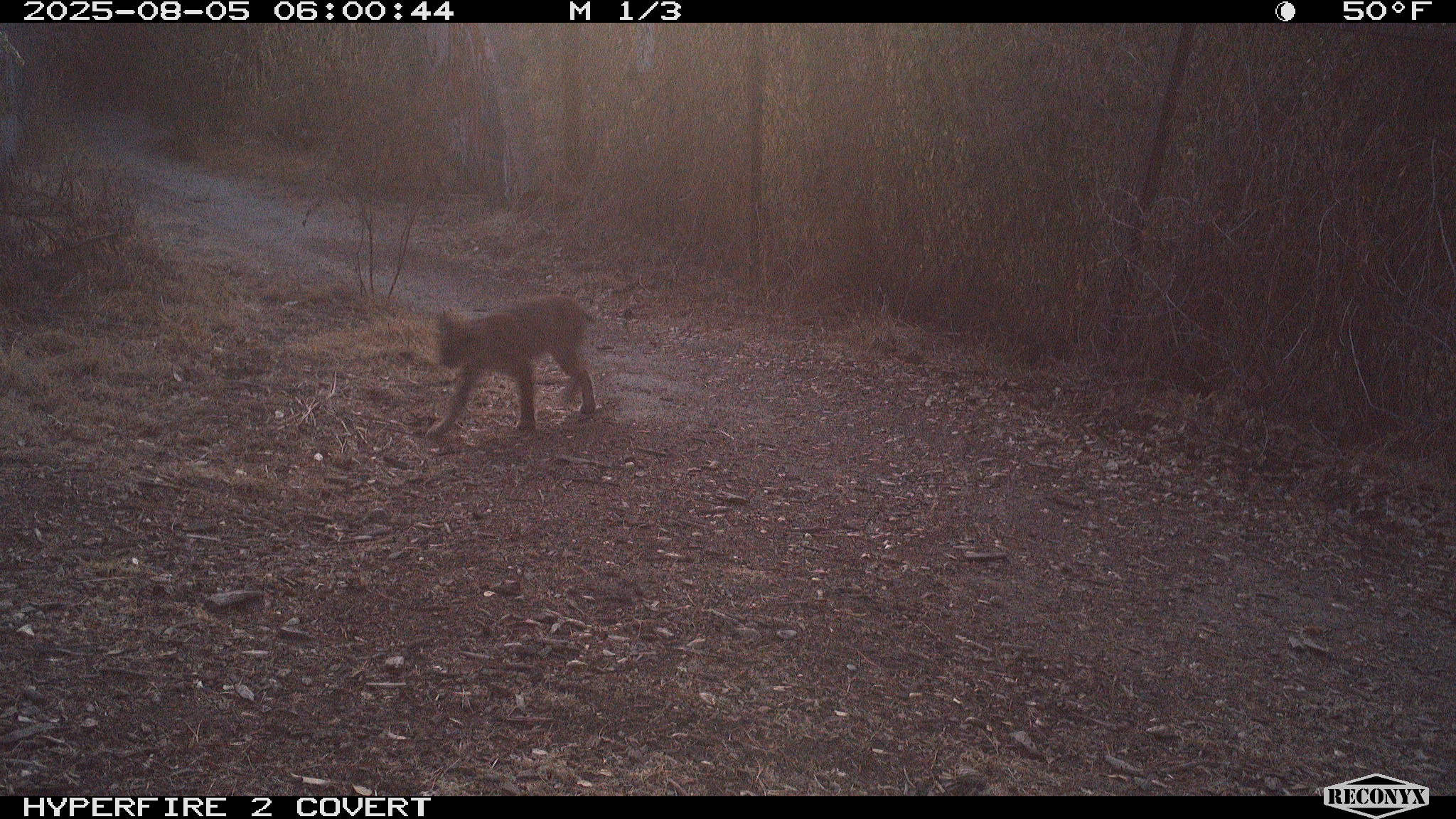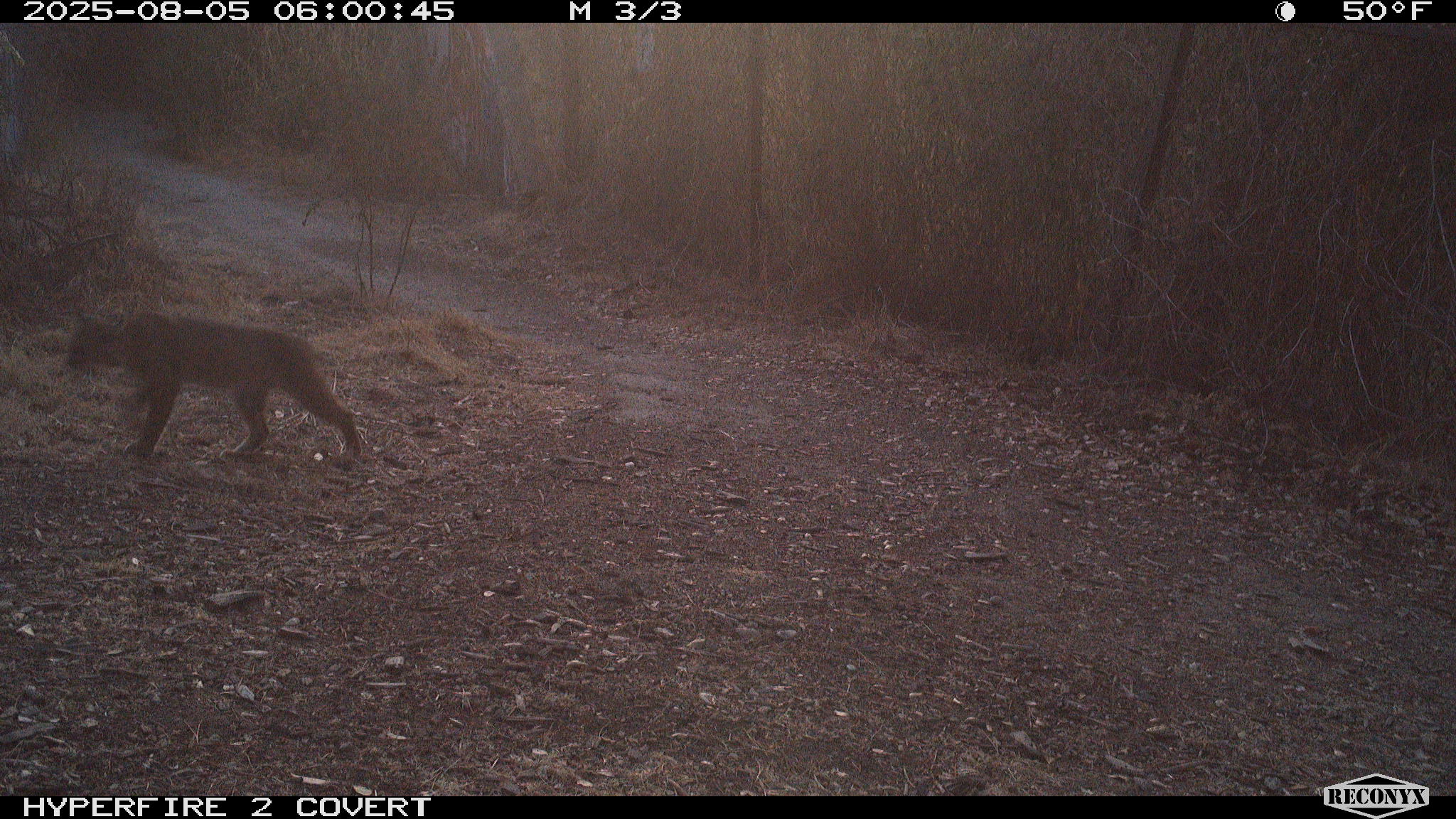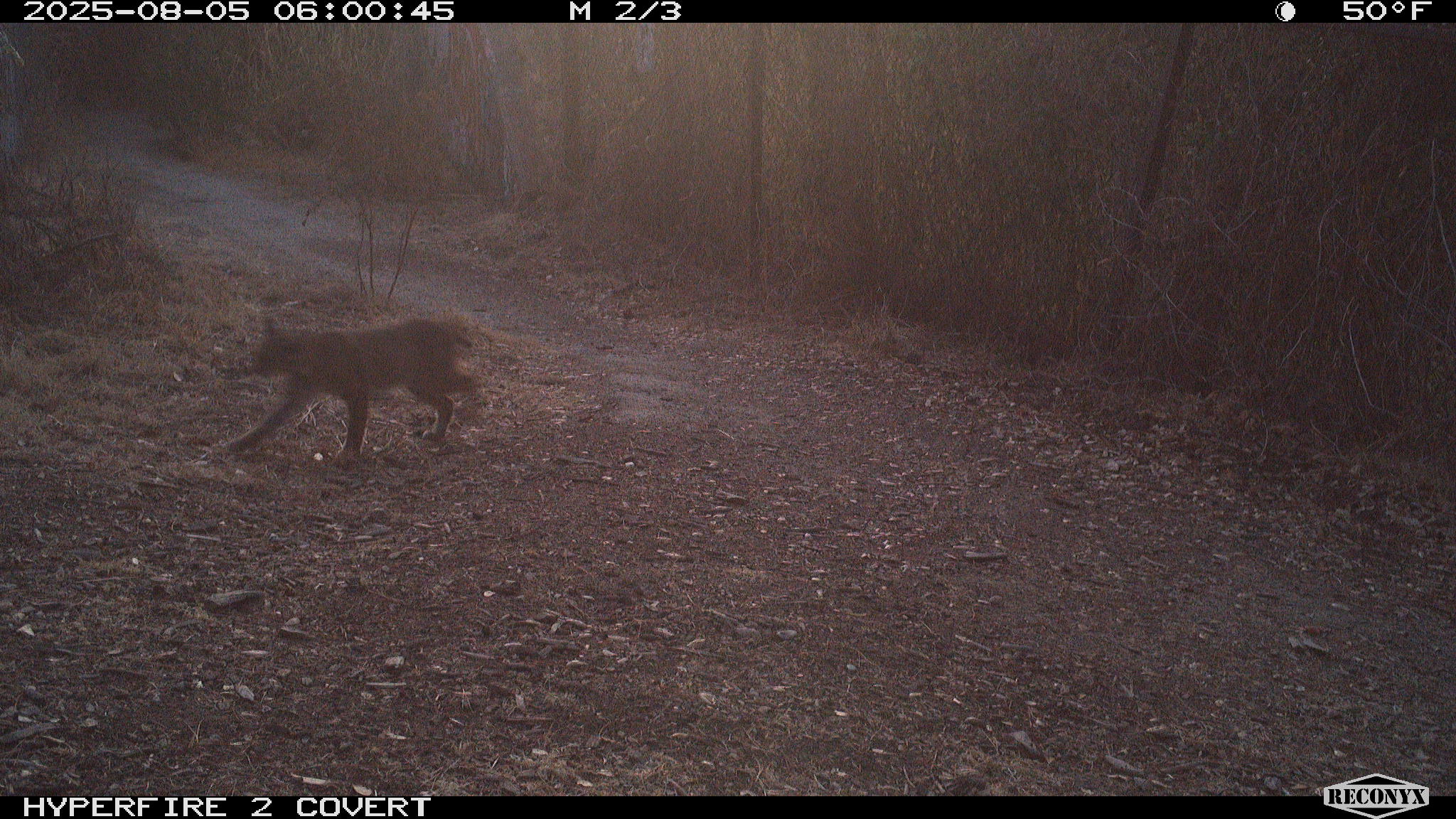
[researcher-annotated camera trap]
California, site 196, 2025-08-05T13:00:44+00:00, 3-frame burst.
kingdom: Animalia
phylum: Chordata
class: Mammalia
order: Carnivora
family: Felidae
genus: Lynx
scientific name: Lynx rufus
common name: bobcat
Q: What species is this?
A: Bobcat (Lynx rufus).